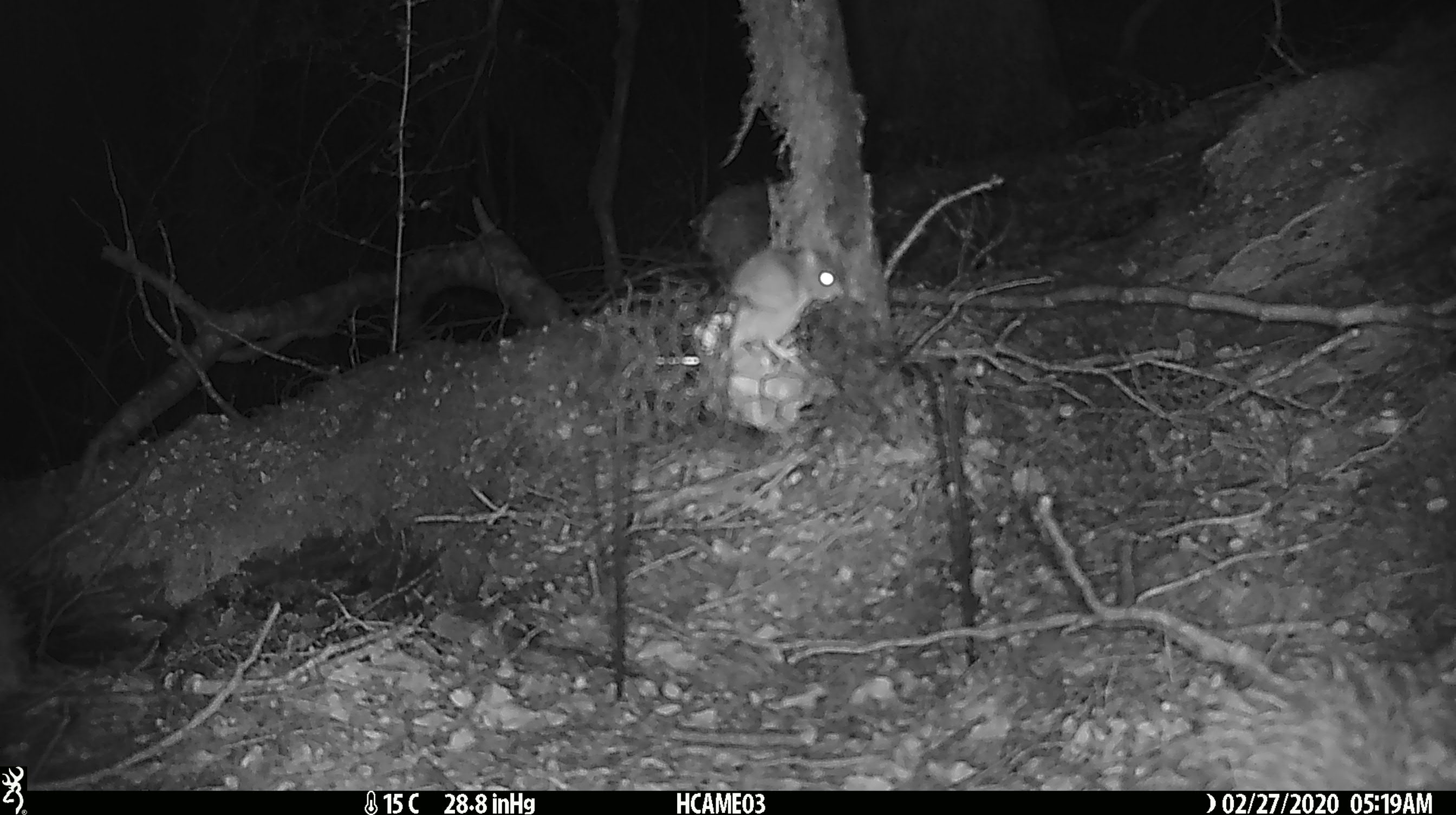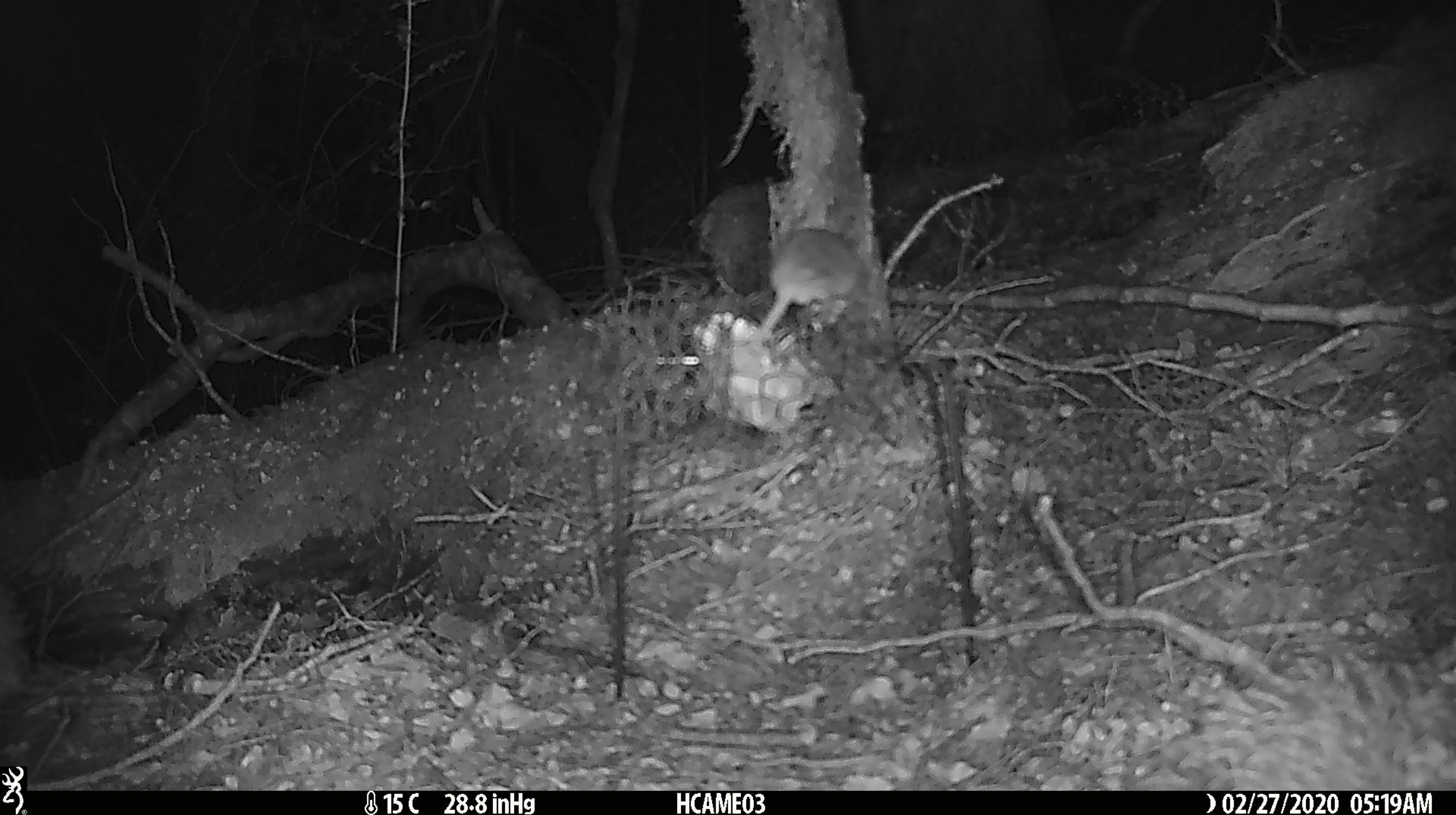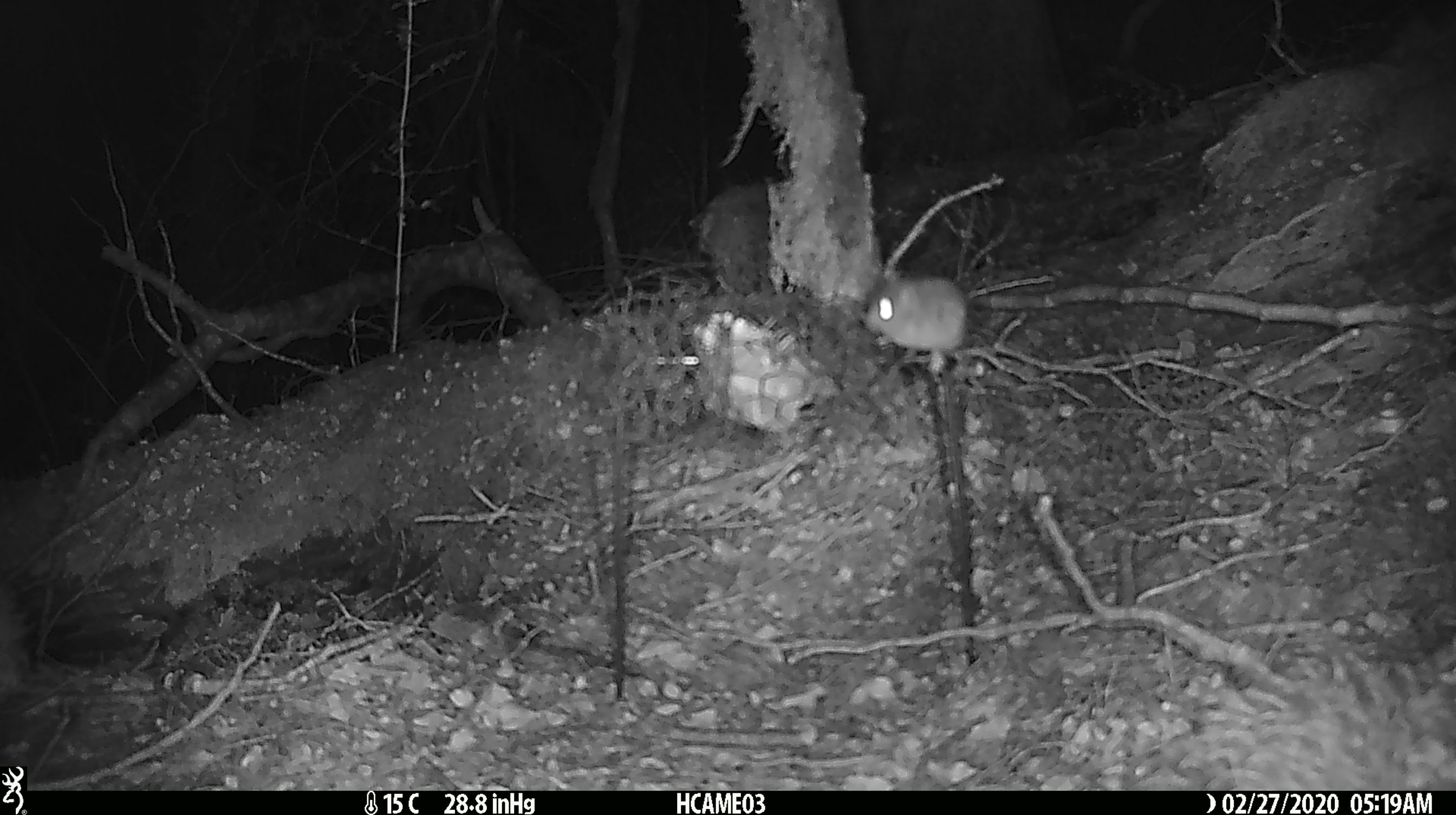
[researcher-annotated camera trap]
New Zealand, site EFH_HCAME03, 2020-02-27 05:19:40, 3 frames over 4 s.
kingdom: Animalia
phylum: Chordata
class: Mammalia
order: Rodentia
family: Muridae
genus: Mus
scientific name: Mus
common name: mouse